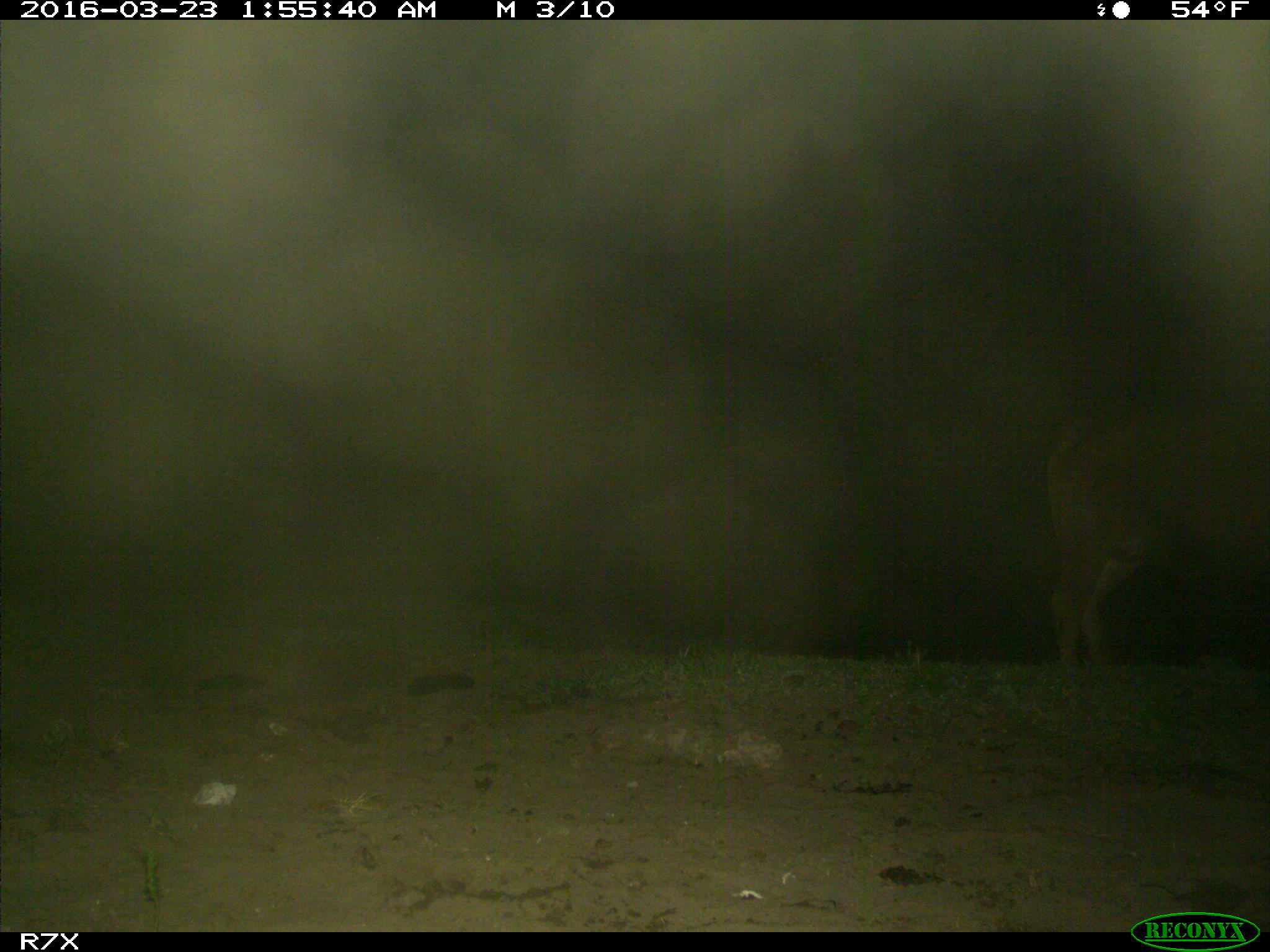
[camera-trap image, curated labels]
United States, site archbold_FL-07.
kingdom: Animalia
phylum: Chordata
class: Mammalia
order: Artiodactyla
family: Bovidae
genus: Bos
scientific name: Bos taurus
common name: domestic cow